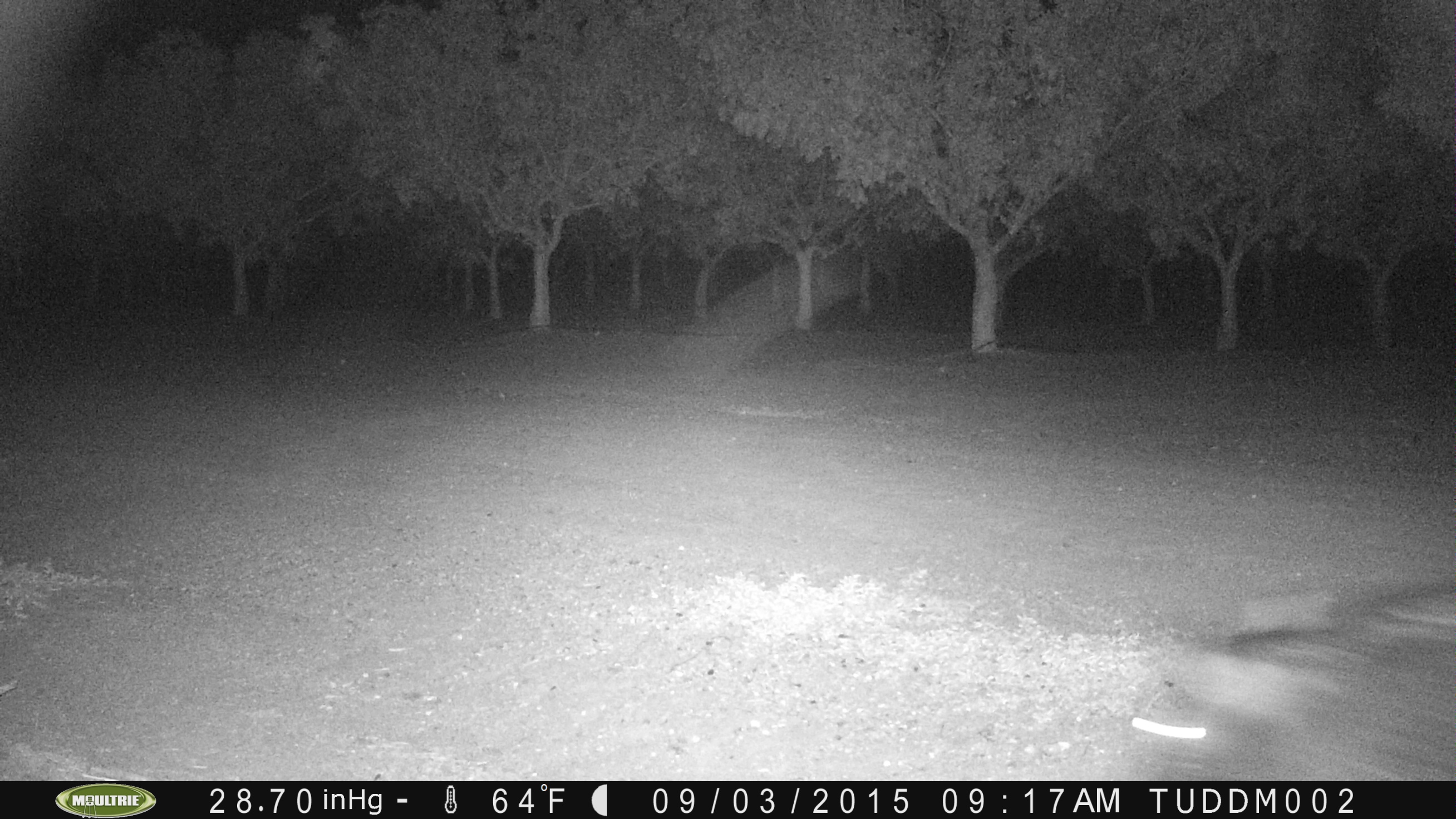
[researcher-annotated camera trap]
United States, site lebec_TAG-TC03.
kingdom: Animalia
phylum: Chordata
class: Mammalia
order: Artiodactyla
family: Suidae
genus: Sus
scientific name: Sus scrofa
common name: wild boar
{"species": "Sus scrofa (wild boar)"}